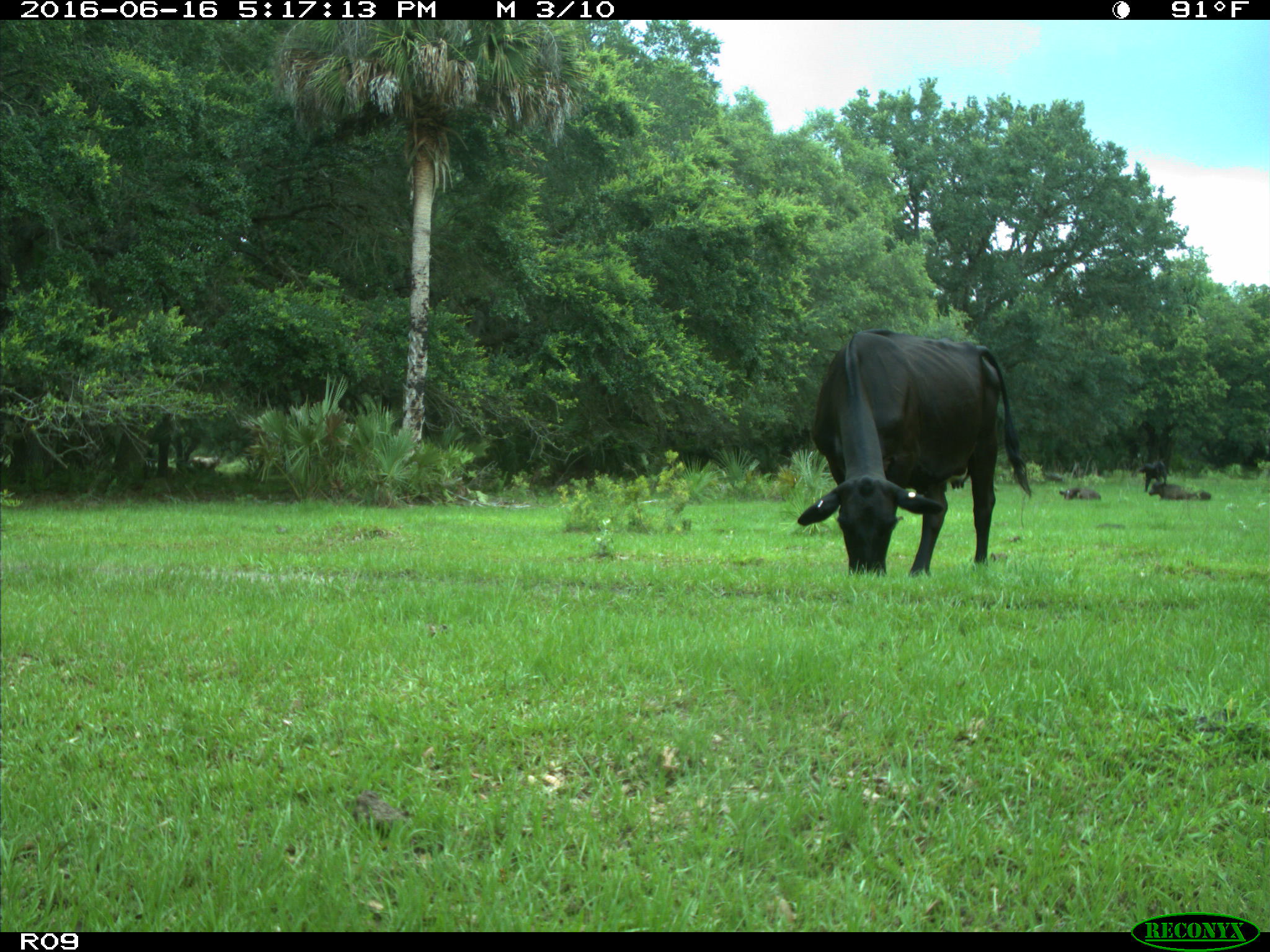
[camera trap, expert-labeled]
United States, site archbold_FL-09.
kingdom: Animalia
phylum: Chordata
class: Mammalia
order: Artiodactyla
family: Bovidae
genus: Bos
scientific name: Bos taurus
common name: domestic cow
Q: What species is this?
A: Bos taurus (domestic cow).